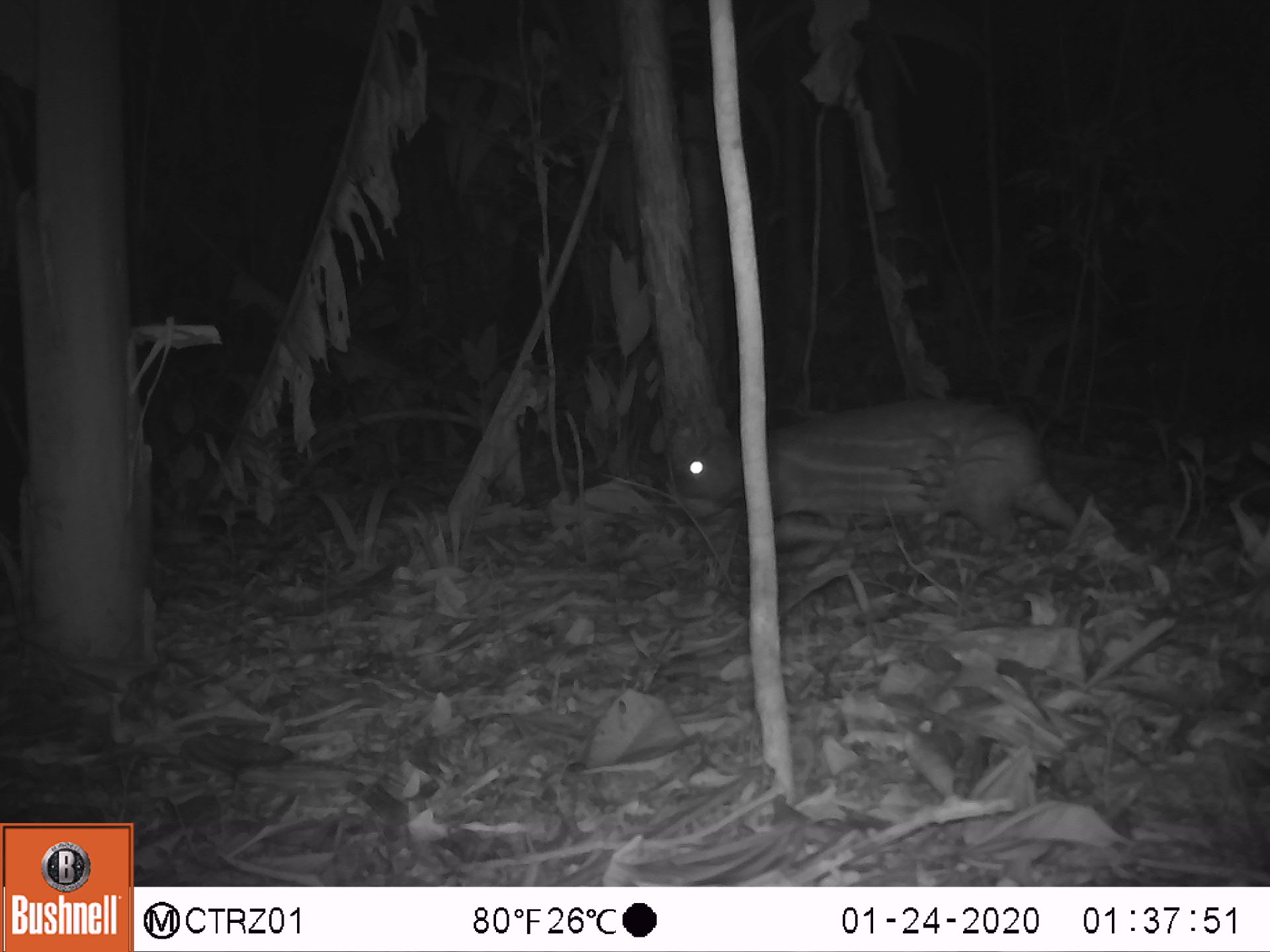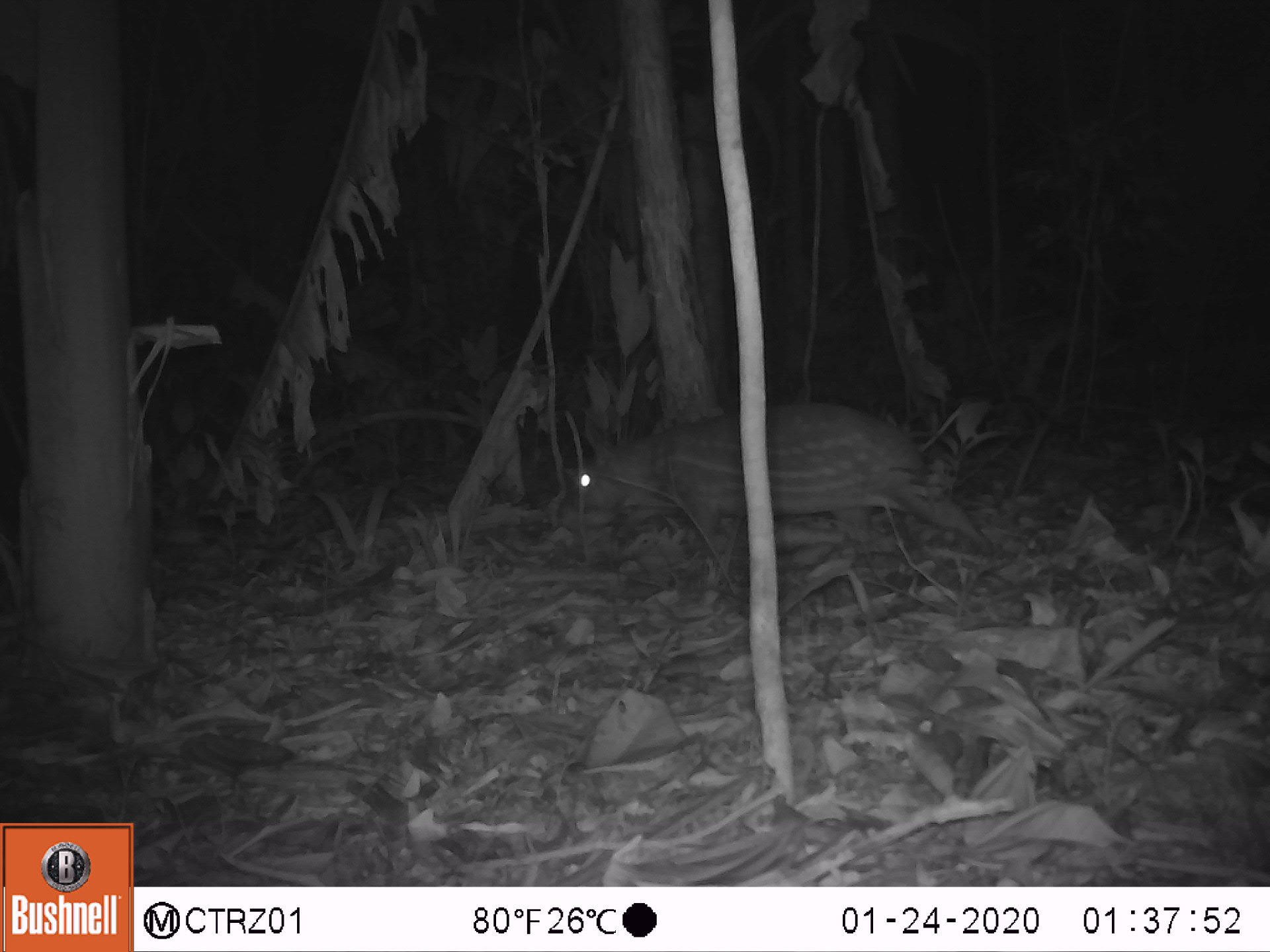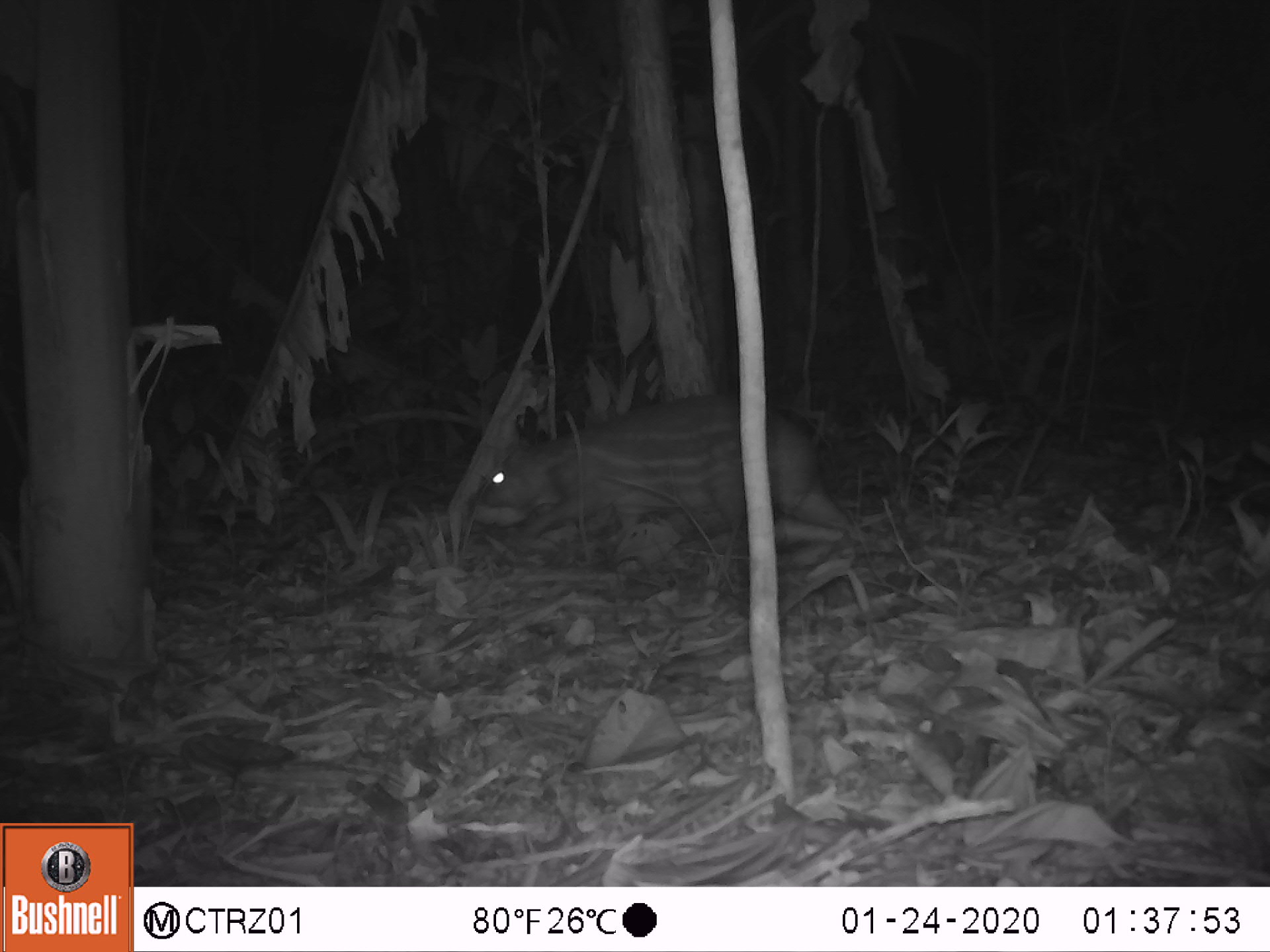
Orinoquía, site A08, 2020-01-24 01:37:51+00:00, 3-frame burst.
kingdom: Animalia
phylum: Chordata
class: Mammalia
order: Rodentia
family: Cuniculidae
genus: Cuniculus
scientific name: Cuniculus paca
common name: spotted paca